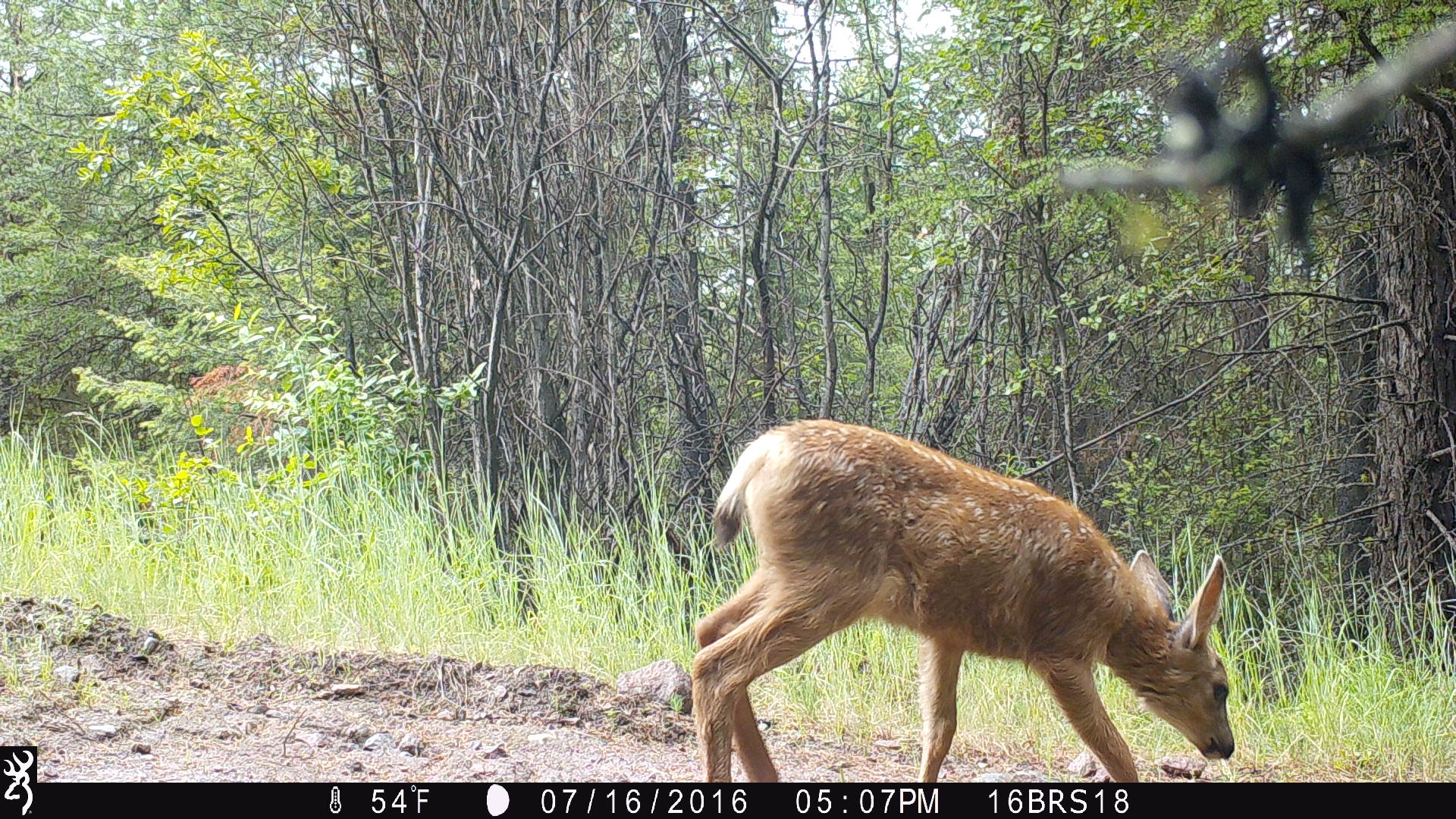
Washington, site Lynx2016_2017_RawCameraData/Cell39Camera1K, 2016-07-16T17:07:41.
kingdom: Animalia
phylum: Chordata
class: Mammalia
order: Artiodactyla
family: Cervidae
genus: Odocoileus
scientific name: Odocoileus hemionus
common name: mule deer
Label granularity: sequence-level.